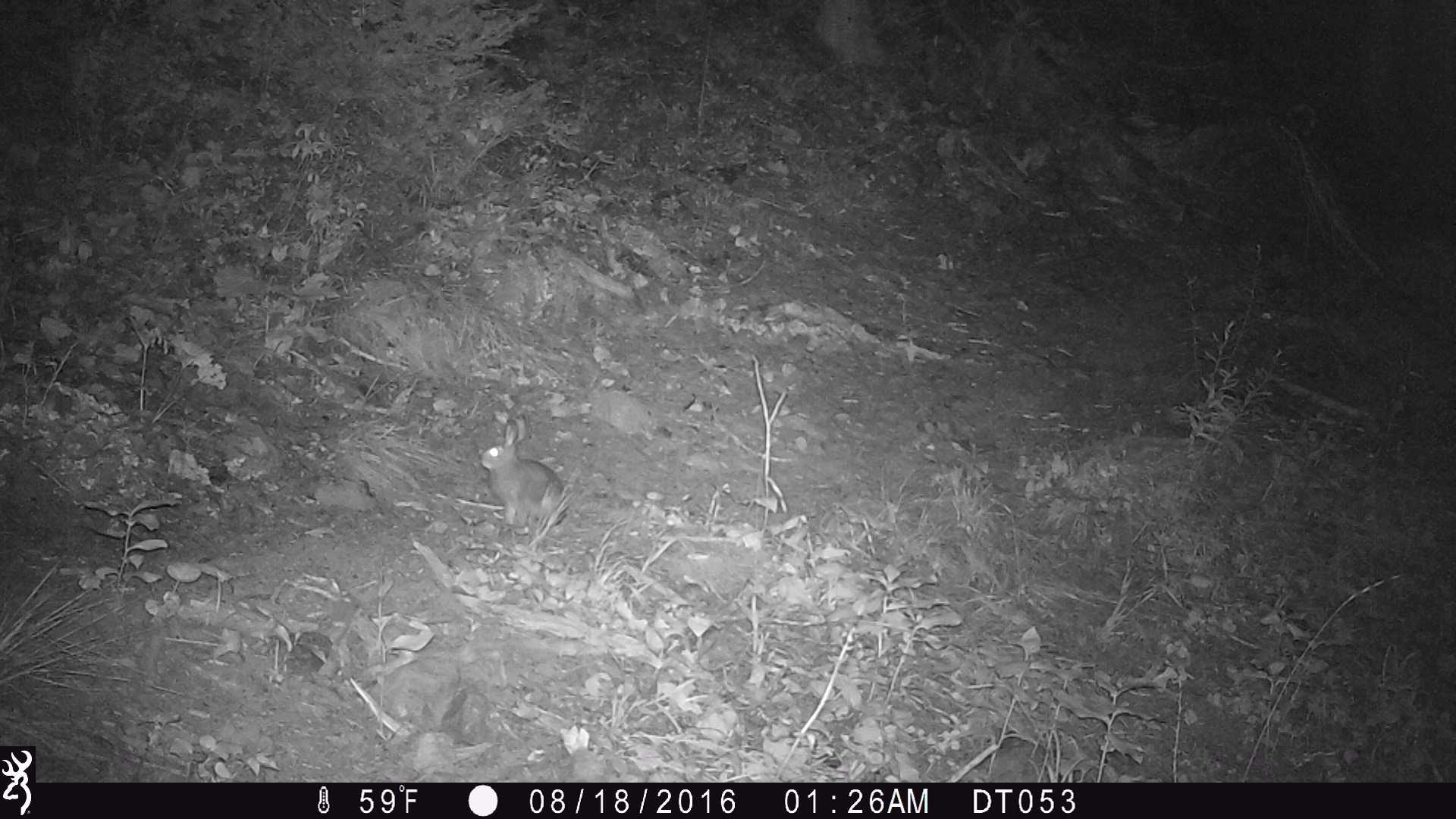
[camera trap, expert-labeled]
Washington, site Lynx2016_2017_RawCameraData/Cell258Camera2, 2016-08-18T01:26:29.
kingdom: Animalia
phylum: Chordata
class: Mammalia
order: Lagomorpha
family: Leporidae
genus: Lepus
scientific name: Lepus americanus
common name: snowshoe hare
Lepus americanus (snowshoe hare). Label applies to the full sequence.